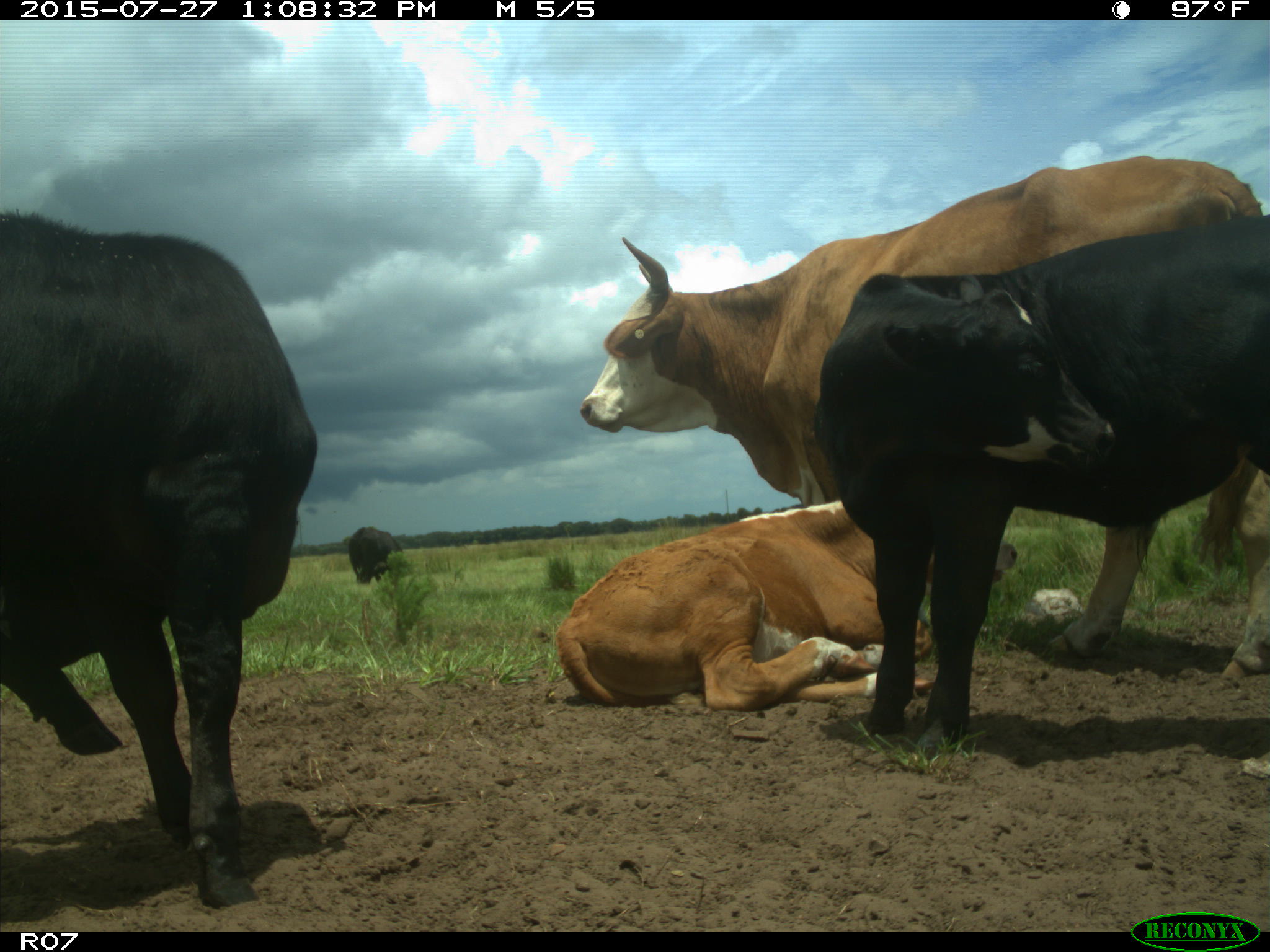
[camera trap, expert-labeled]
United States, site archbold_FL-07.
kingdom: Animalia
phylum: Chordata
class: Mammalia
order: Artiodactyla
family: Bovidae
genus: Bos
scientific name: Bos taurus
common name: domestic cow